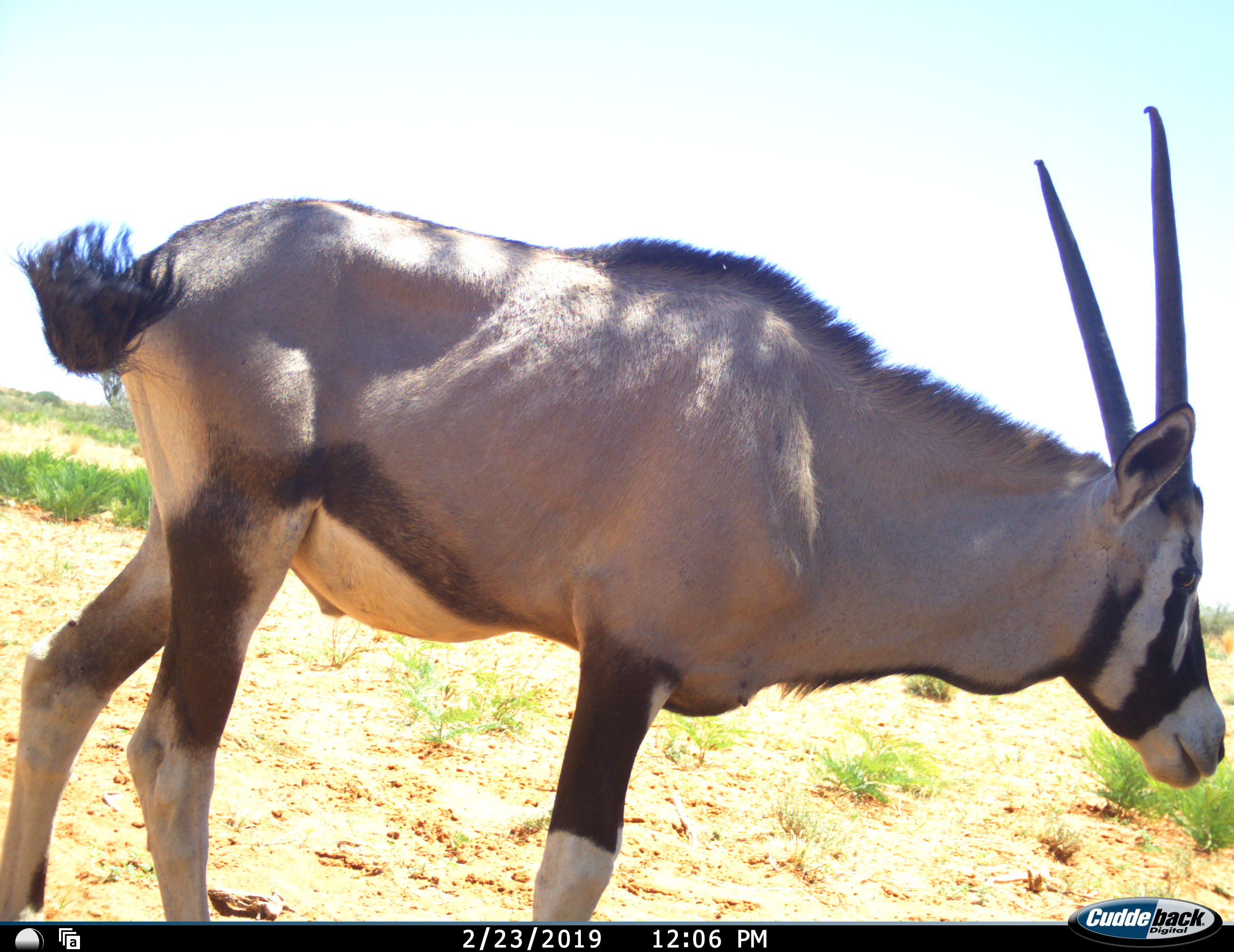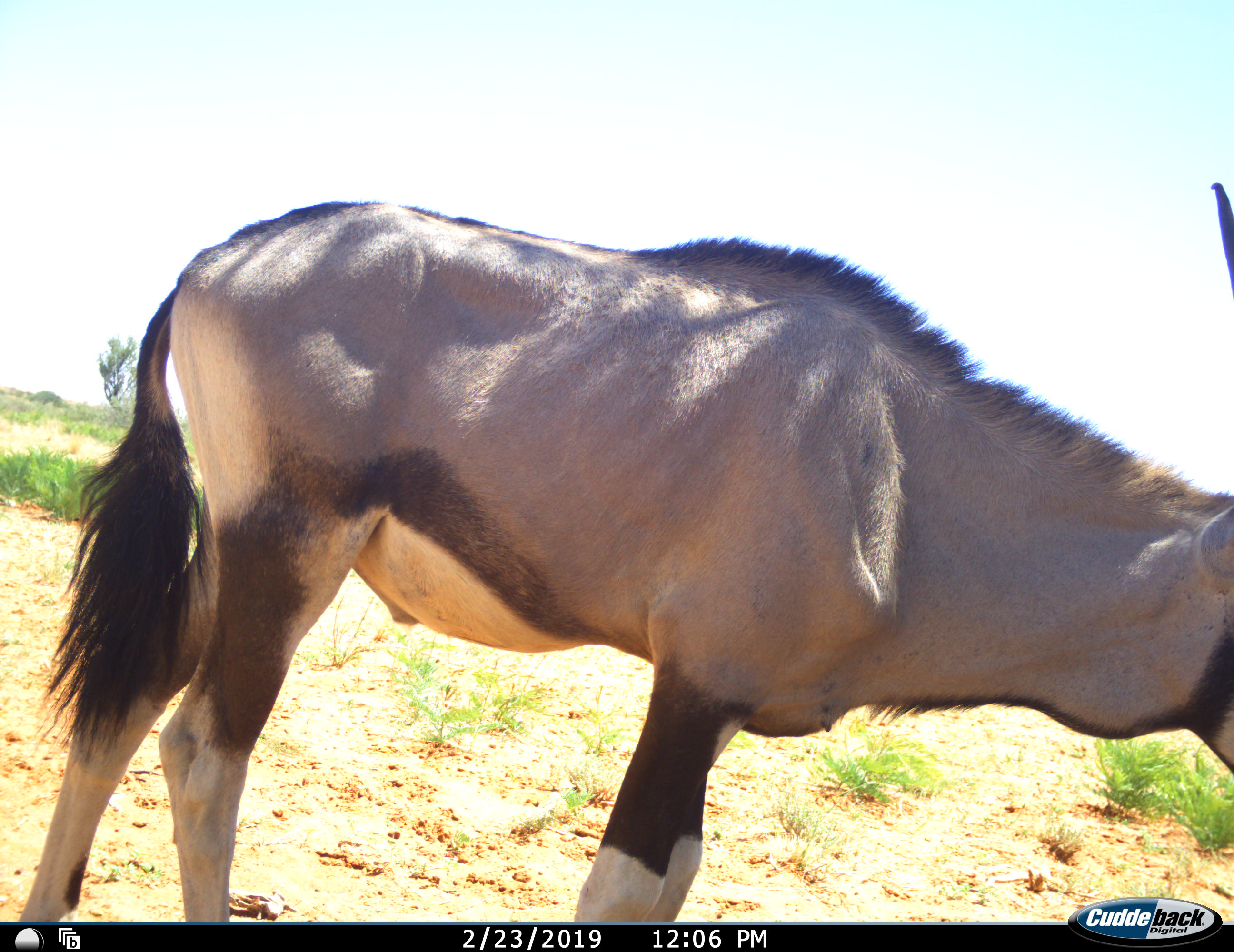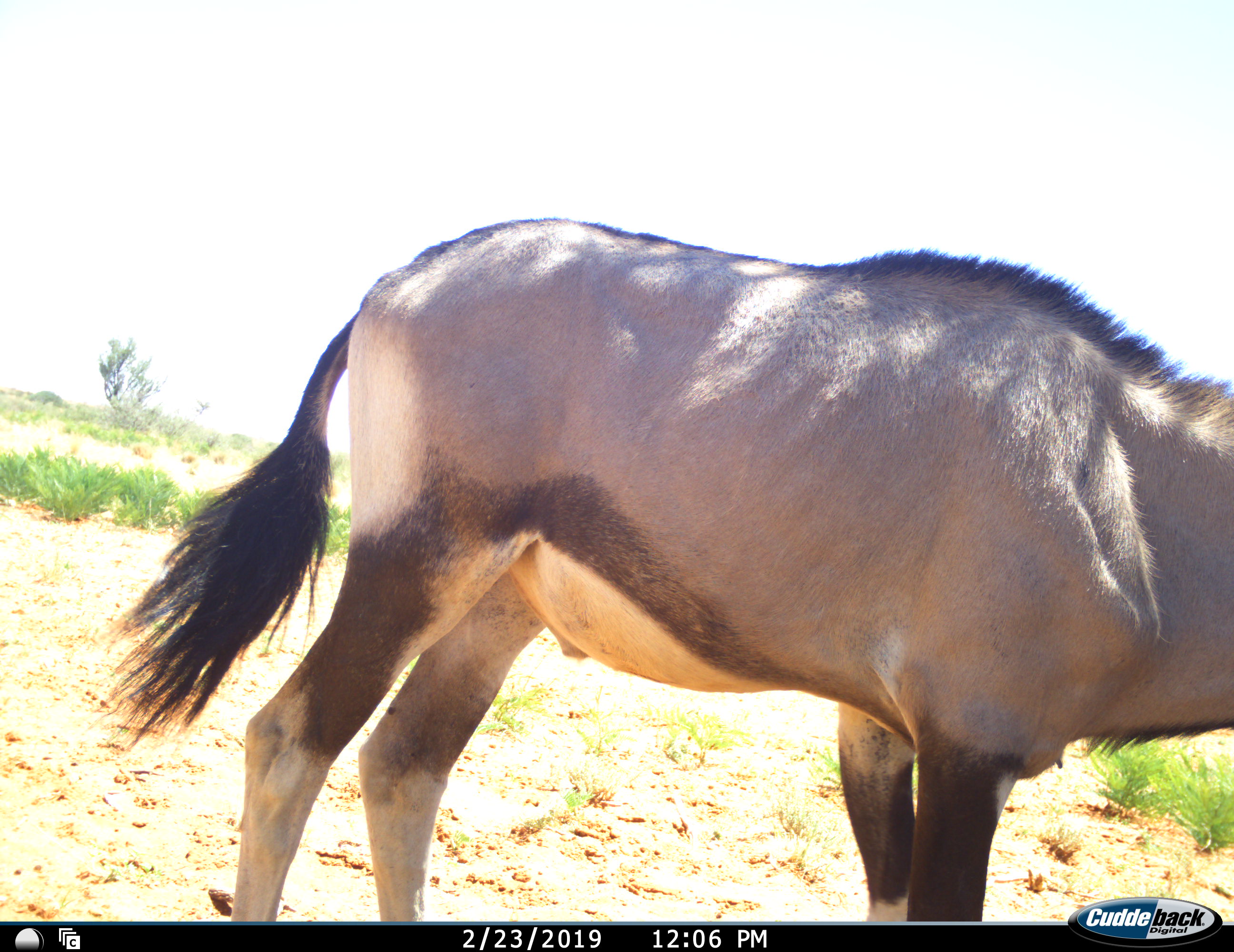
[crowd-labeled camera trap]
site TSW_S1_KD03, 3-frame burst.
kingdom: Animalia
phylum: Chordata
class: Mammalia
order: Artiodactyla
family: Bovidae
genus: Oryx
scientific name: Oryx gazella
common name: gemsbok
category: oryx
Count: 1.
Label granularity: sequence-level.